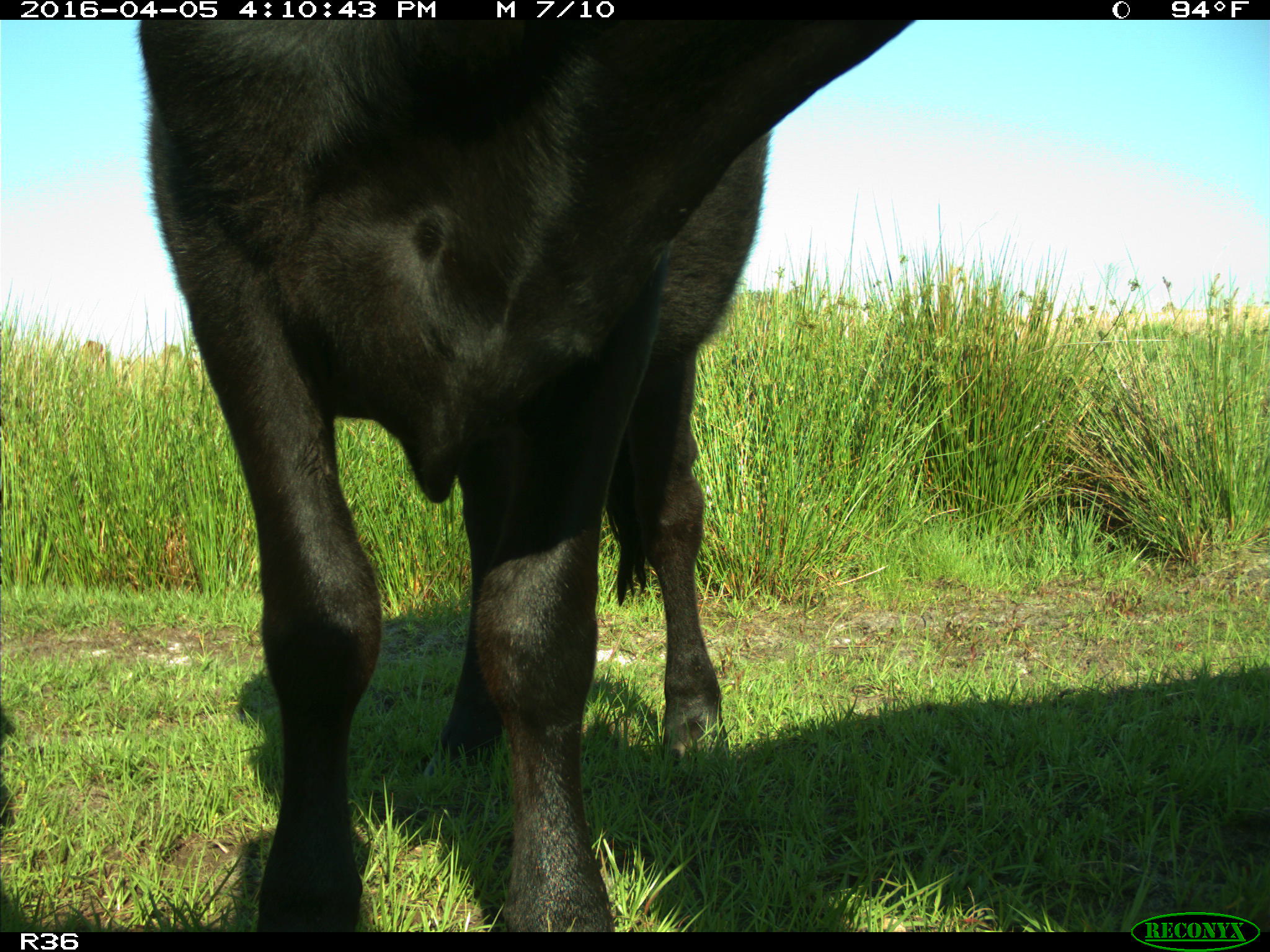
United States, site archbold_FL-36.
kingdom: Animalia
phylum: Chordata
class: Mammalia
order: Artiodactyla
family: Bovidae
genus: Bos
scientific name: Bos taurus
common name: domestic cow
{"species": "Bos taurus (domestic cow)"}